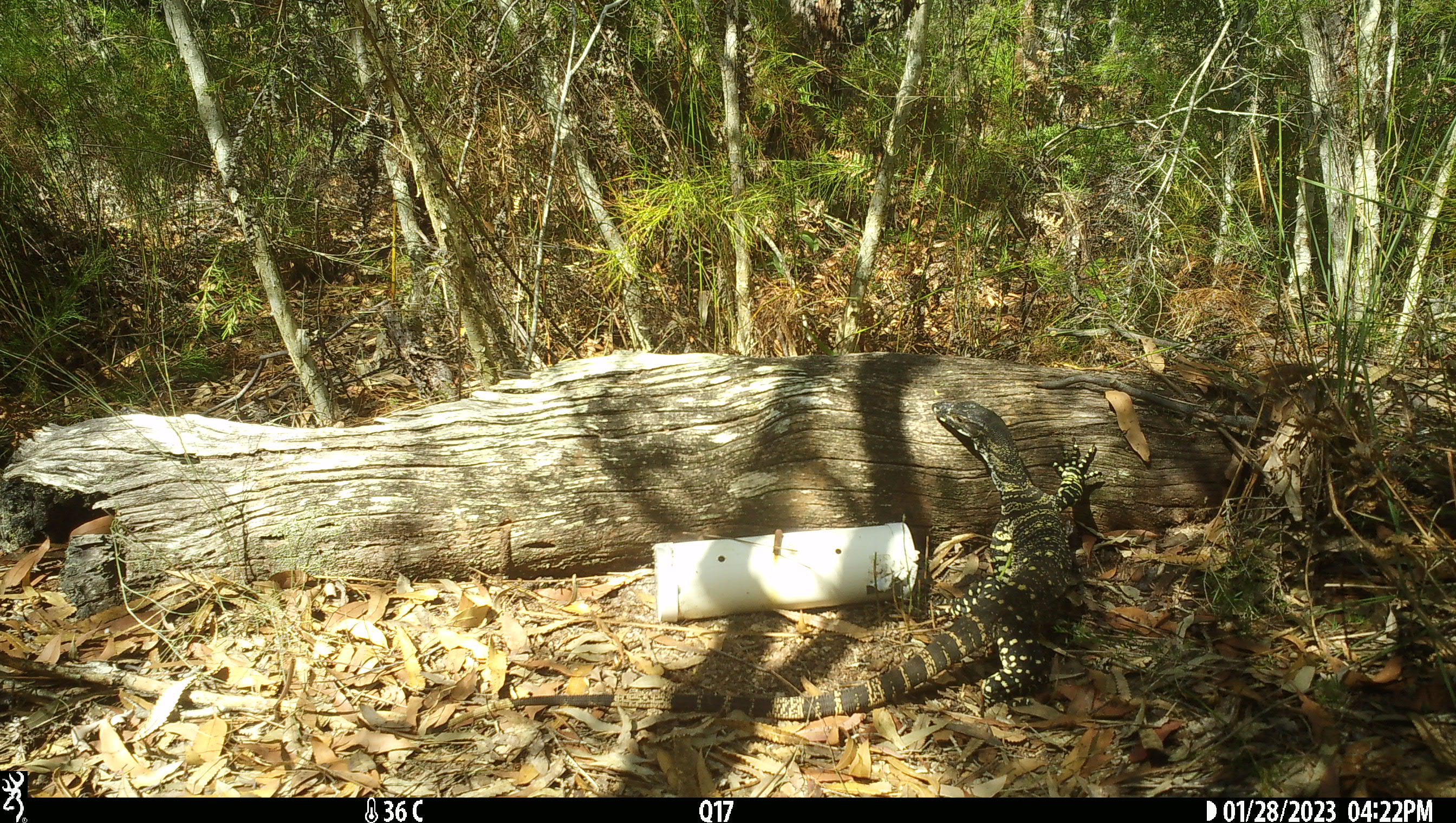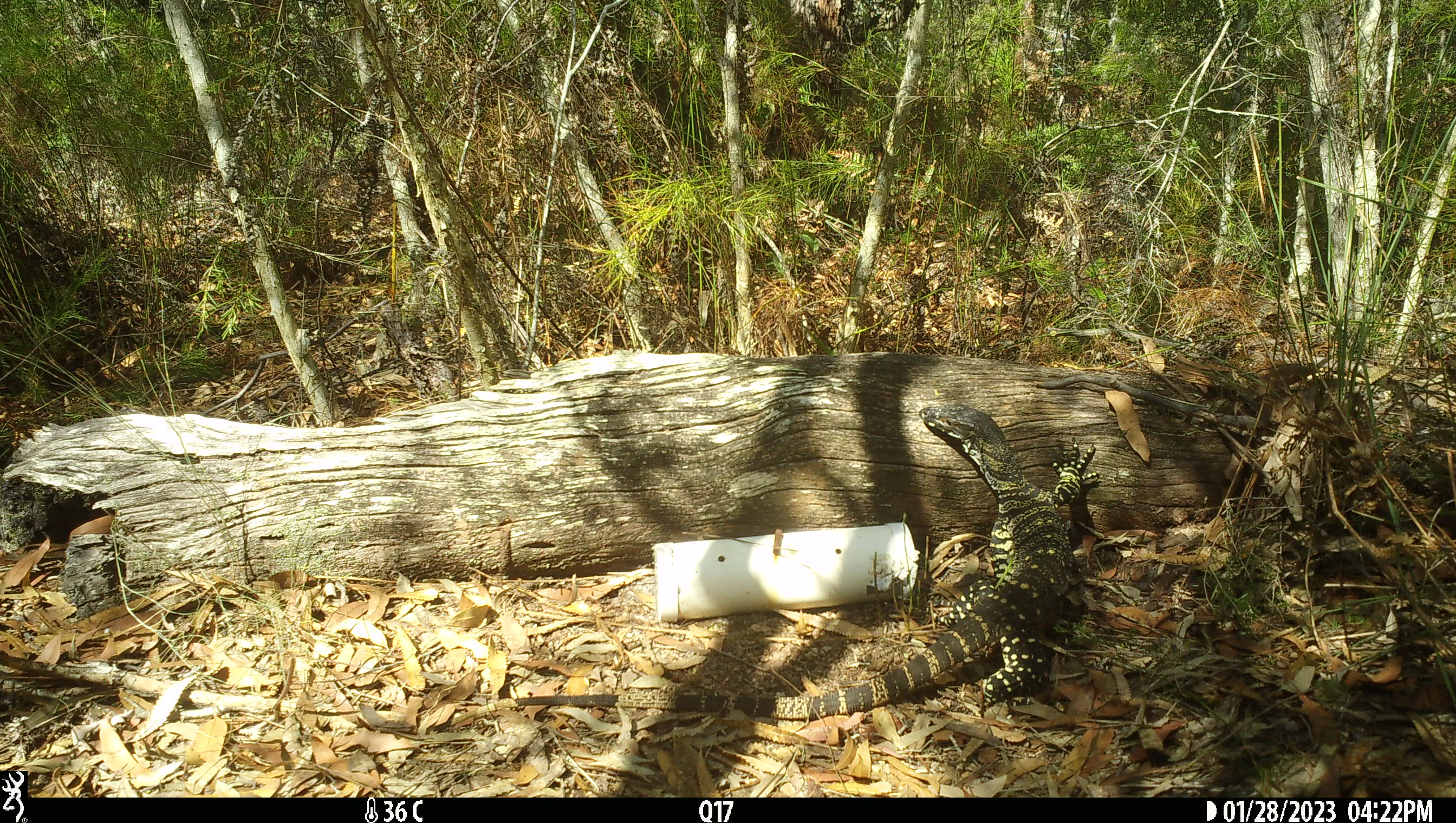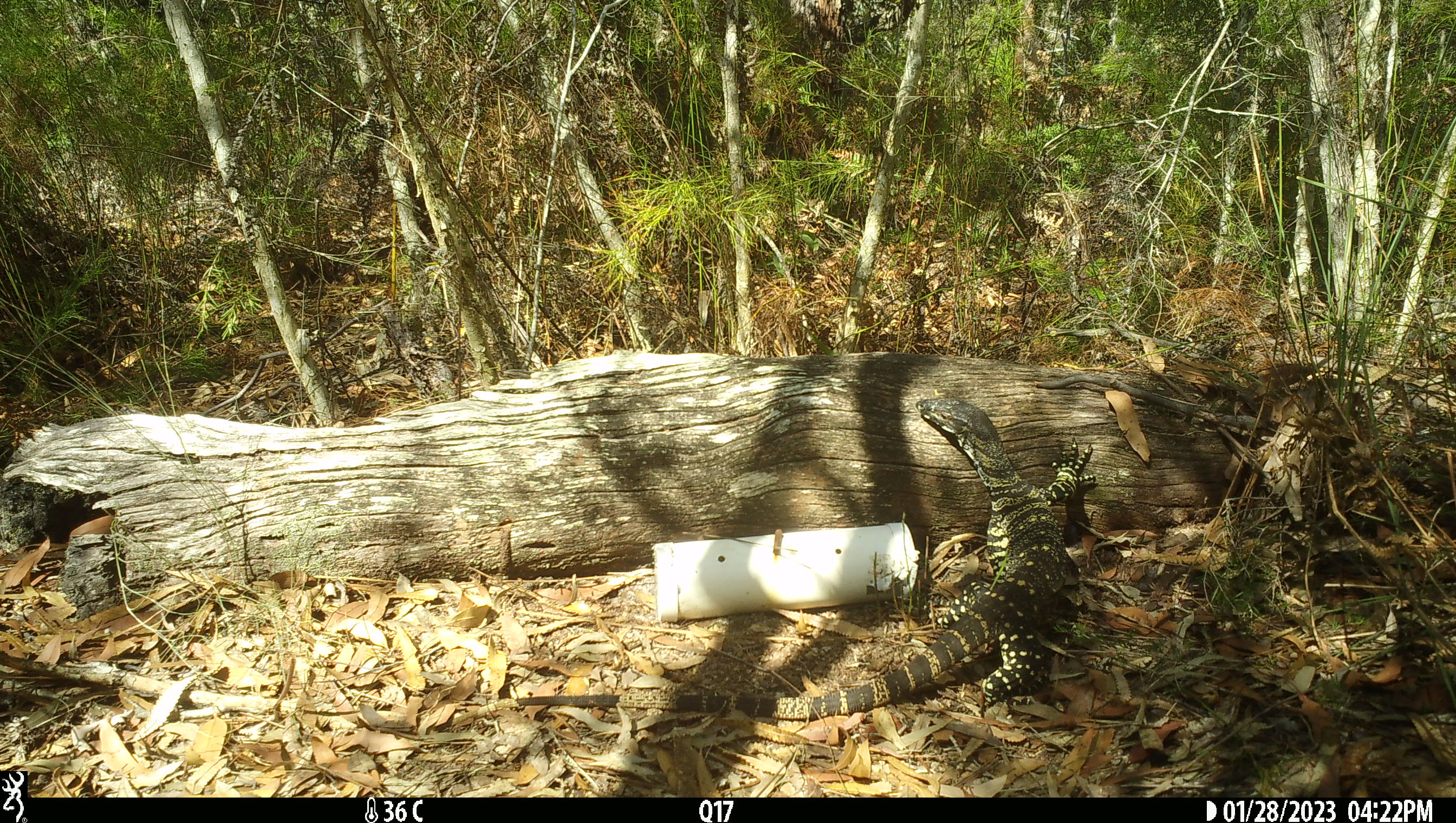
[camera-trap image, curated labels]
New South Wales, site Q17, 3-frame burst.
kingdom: Animalia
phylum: Chordata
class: Reptilia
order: Squamata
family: Varanidae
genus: Varanus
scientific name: Varanus varius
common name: lace monitor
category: goanna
Goanna (lace monitor) (Varanus varius).